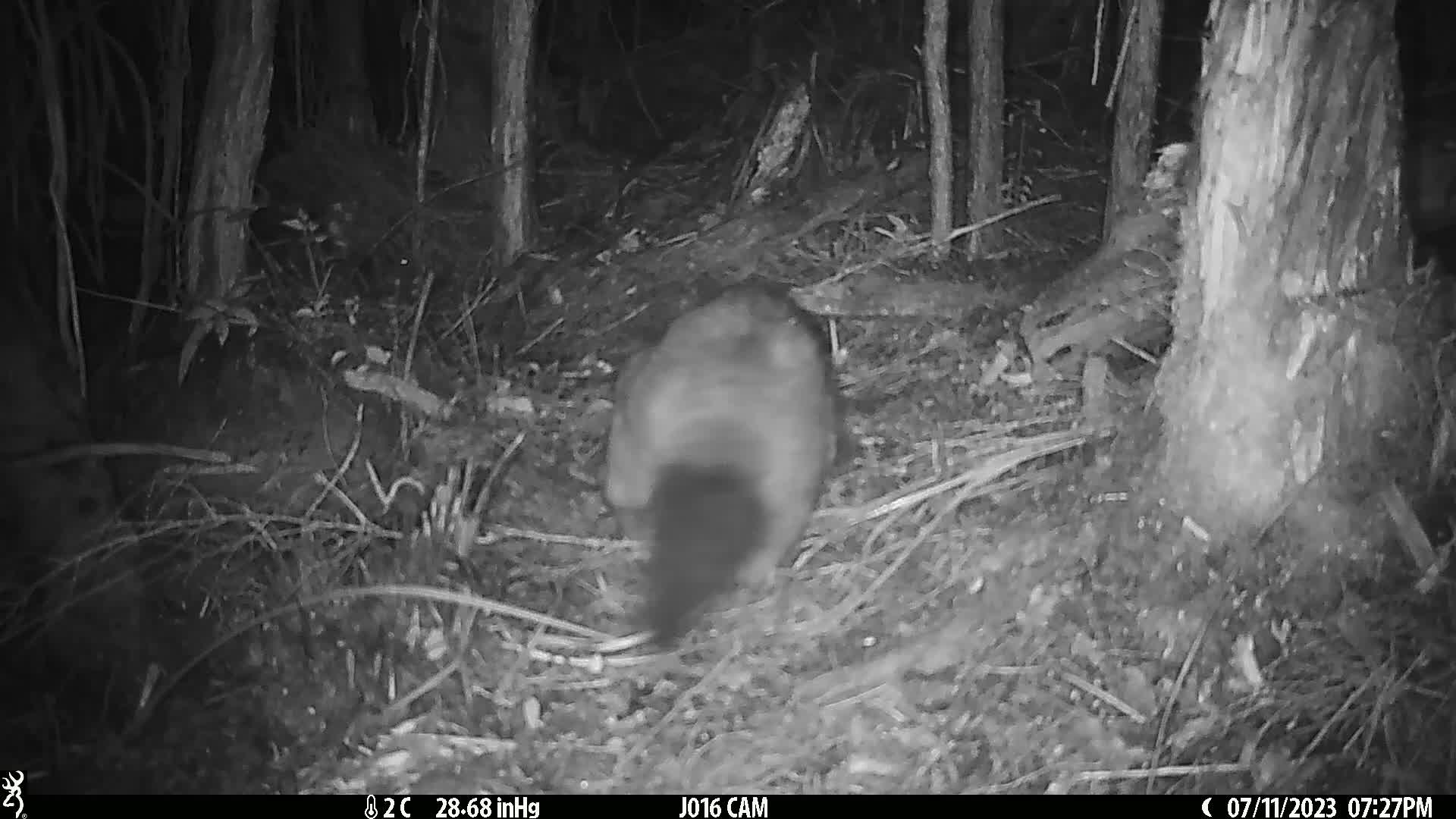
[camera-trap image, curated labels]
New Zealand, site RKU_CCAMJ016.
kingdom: Animalia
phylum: Chordata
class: Mammalia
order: Diprotodontia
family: Phalangeridae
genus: Trichosurus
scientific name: Trichosurus vulpecula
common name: common brushtail possum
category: possum